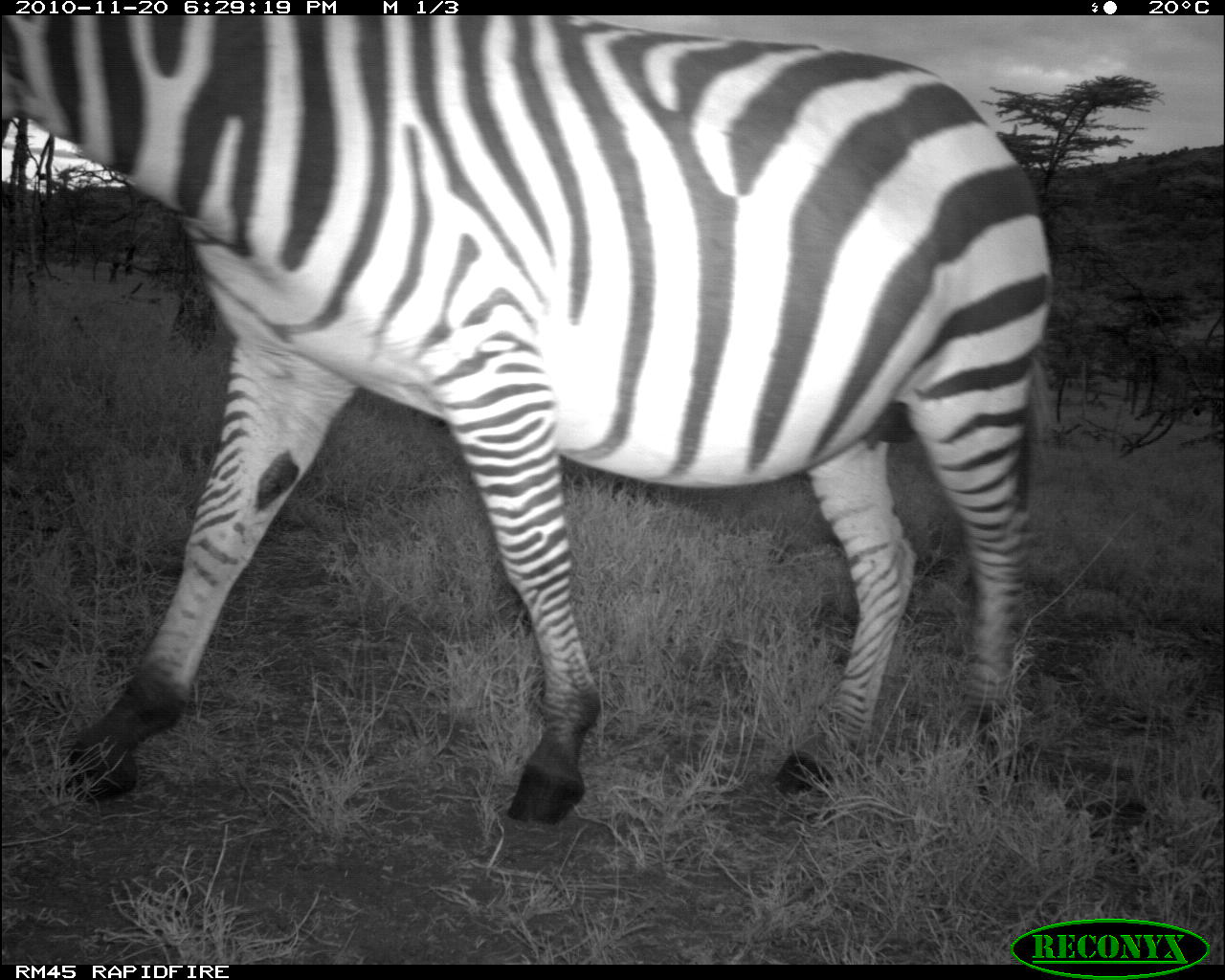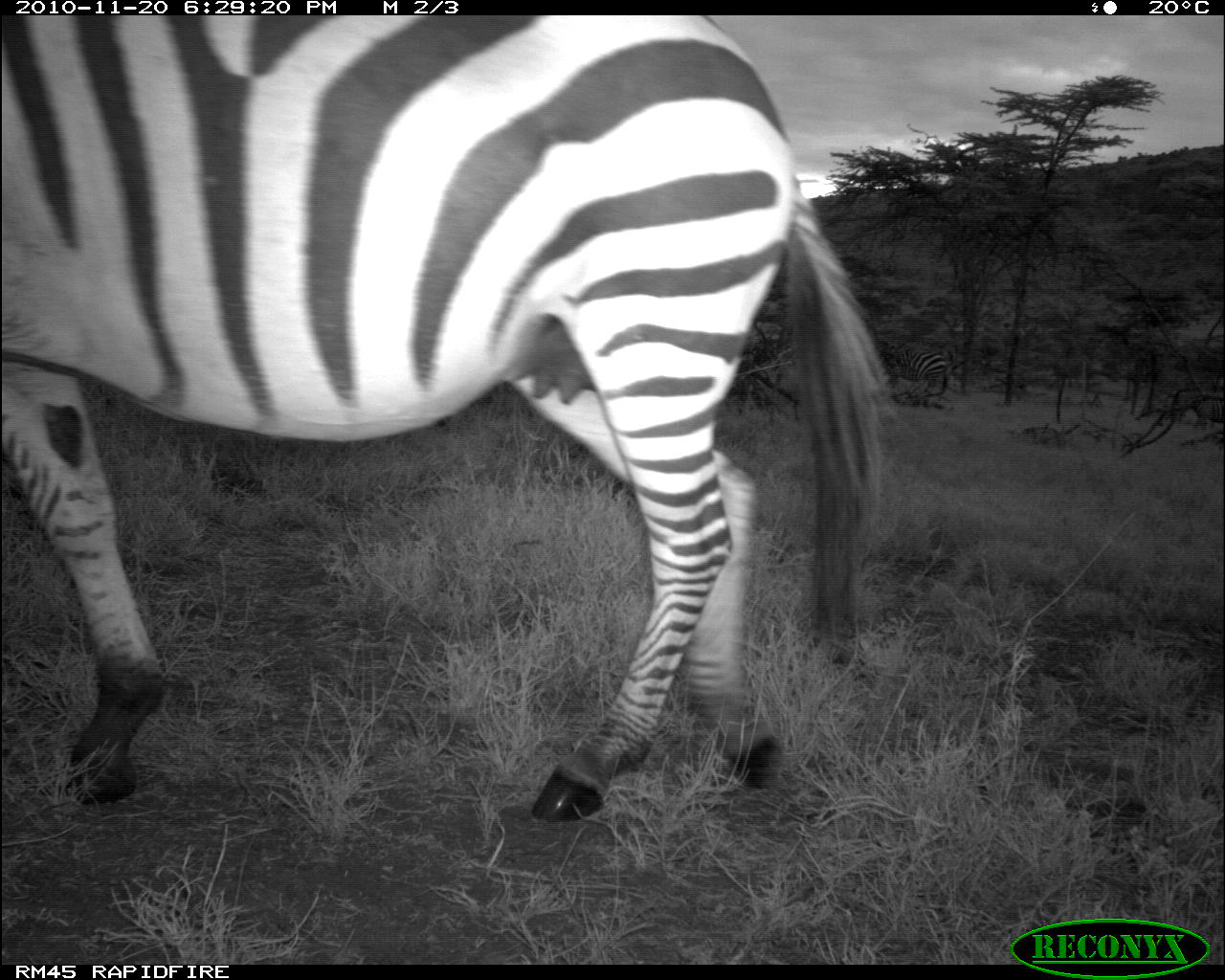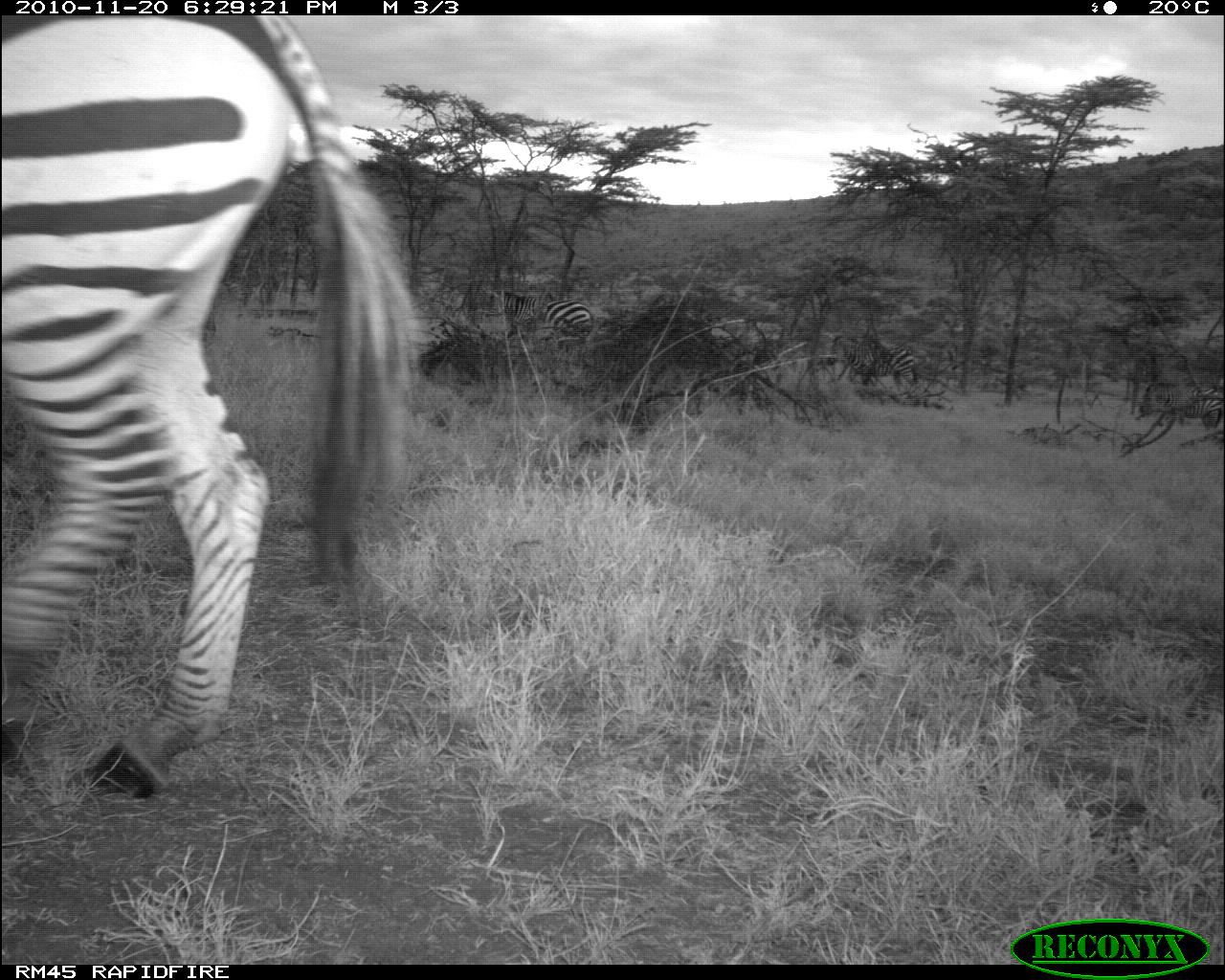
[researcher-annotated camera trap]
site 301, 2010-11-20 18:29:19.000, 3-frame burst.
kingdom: Animalia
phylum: Chordata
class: Mammalia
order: Perissodactyla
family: Equidae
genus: Equus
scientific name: Equus quagga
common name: plains zebra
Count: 1.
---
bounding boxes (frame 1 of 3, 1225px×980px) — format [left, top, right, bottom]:
equus quagga: [3, 18, 1055, 825]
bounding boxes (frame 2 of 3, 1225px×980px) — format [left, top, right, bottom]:
equus quagga: [0, 12, 897, 825]; [885, 348, 947, 395]; [1192, 395, 1225, 426]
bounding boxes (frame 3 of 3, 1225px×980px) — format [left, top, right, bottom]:
equus quagga: [2, 15, 418, 799]; [486, 290, 593, 342]; [826, 334, 917, 387]